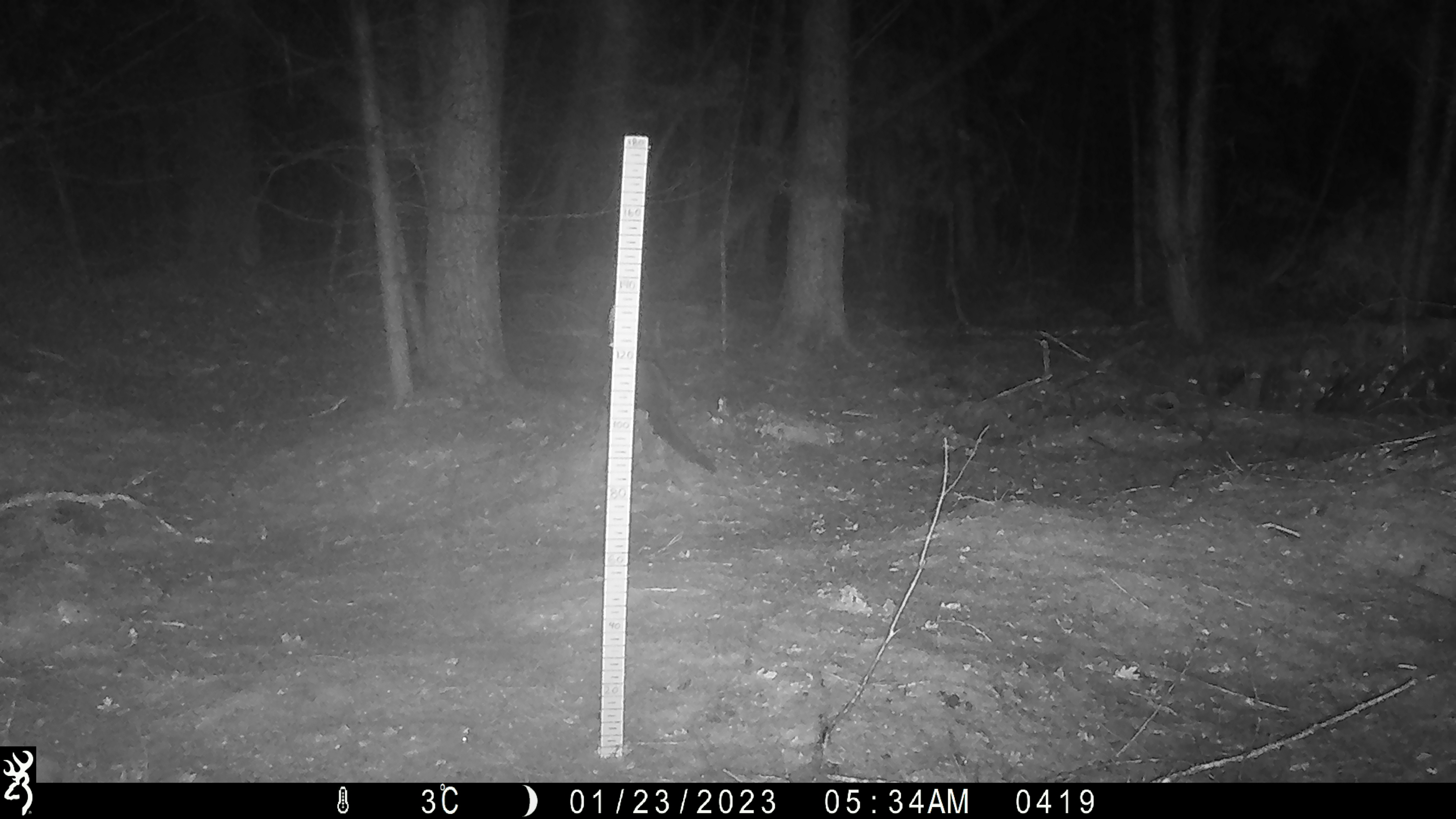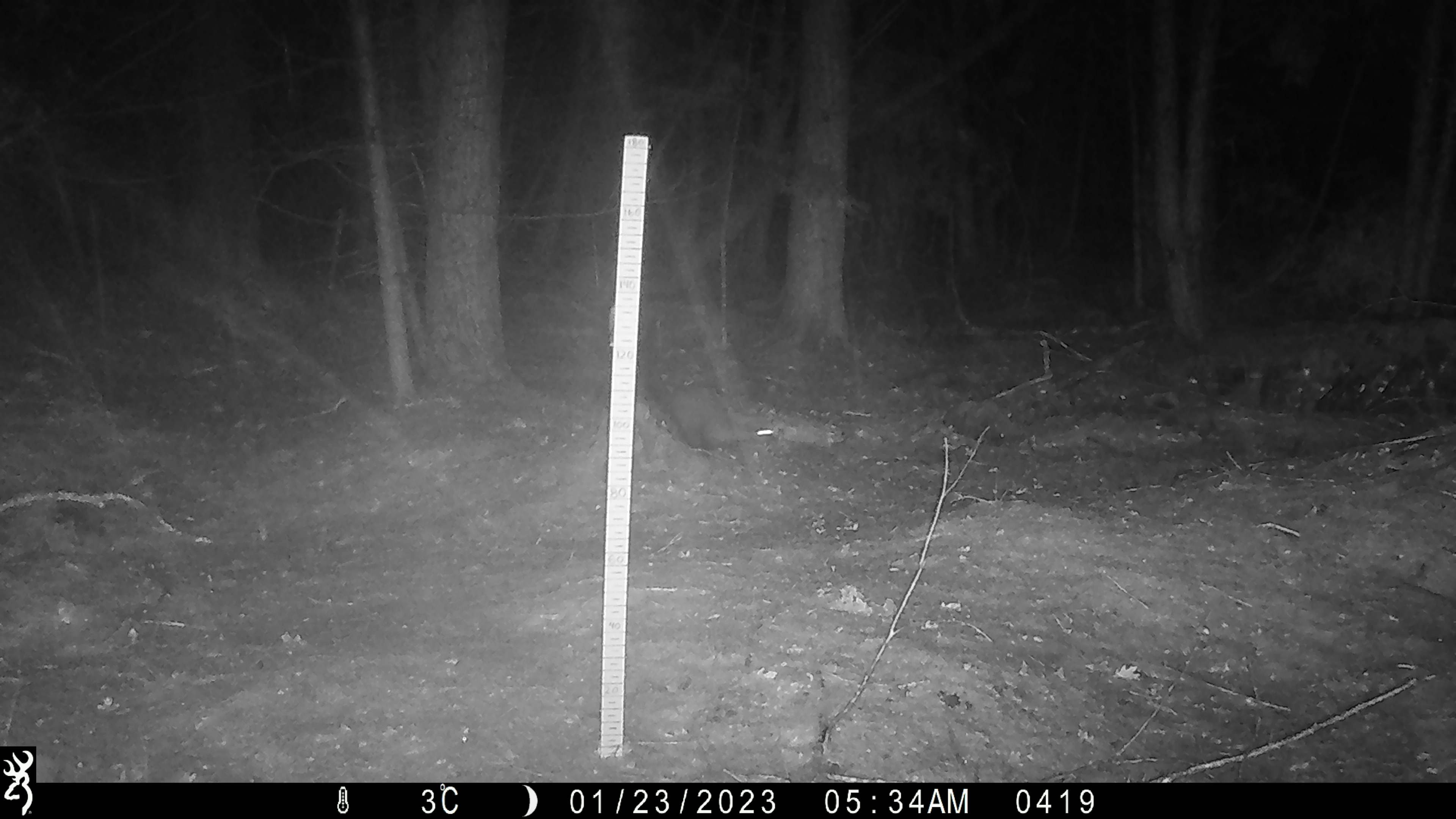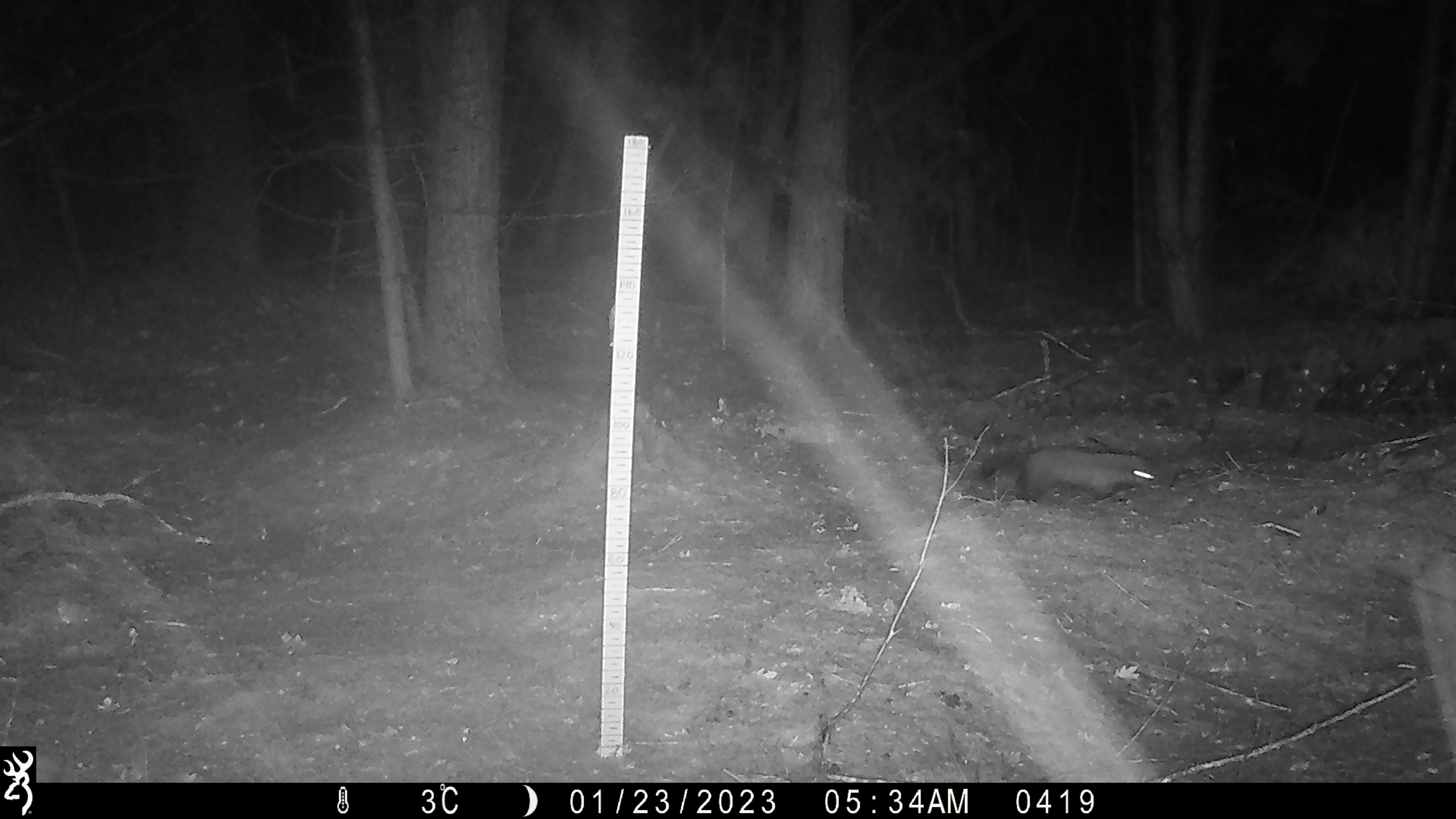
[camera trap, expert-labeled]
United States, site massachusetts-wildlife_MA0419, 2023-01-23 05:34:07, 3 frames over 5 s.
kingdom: Animalia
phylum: Chordata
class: Mammalia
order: Carnivora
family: Mustelidae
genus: Pekania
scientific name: Pekania pennanti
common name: fisher